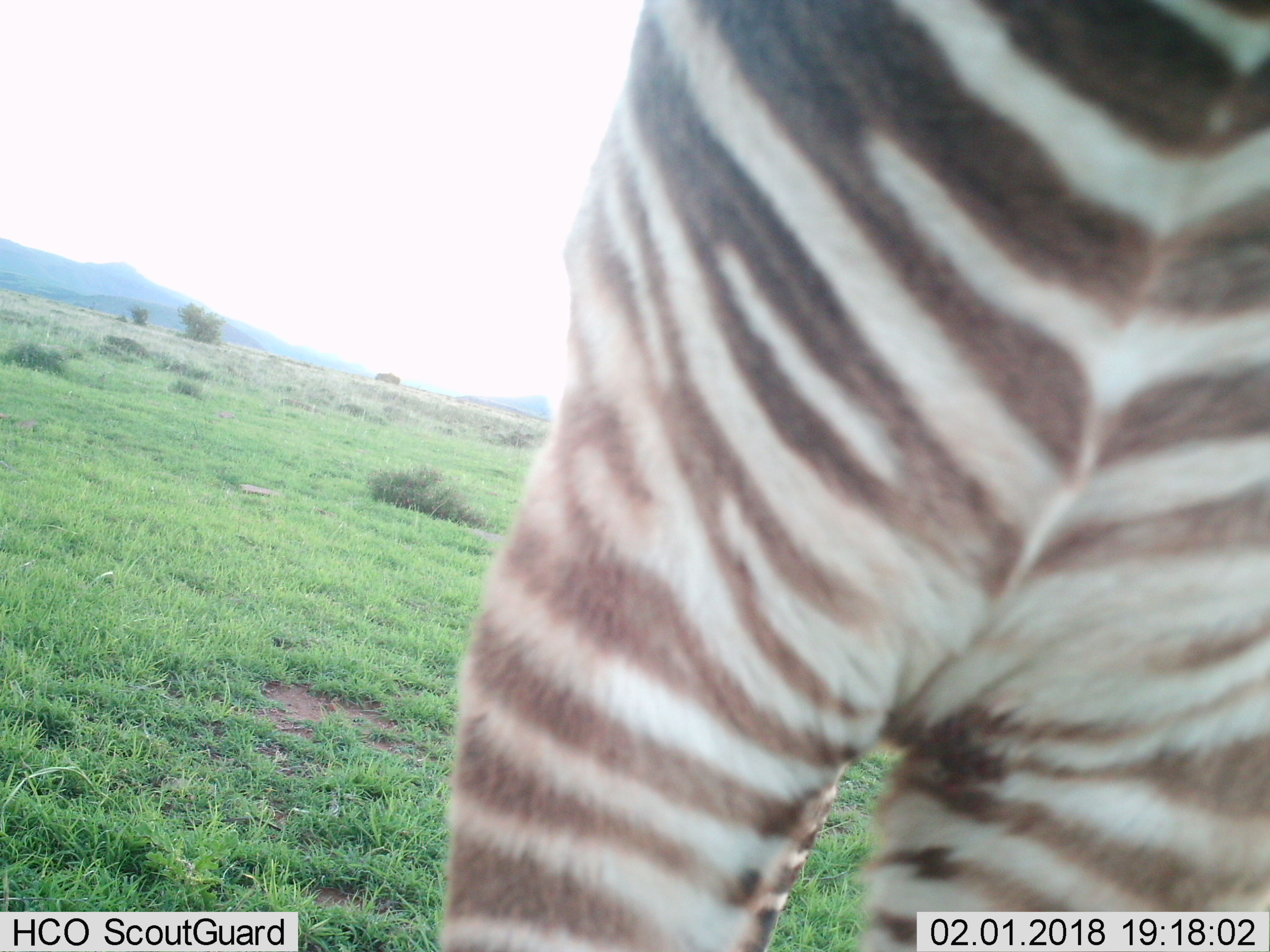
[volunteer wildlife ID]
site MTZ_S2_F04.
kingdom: Animalia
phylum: Chordata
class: Mammalia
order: Perissodactyla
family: Equidae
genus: Equus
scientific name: Equus zebra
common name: mountain zebra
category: zebramountain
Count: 1.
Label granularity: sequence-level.